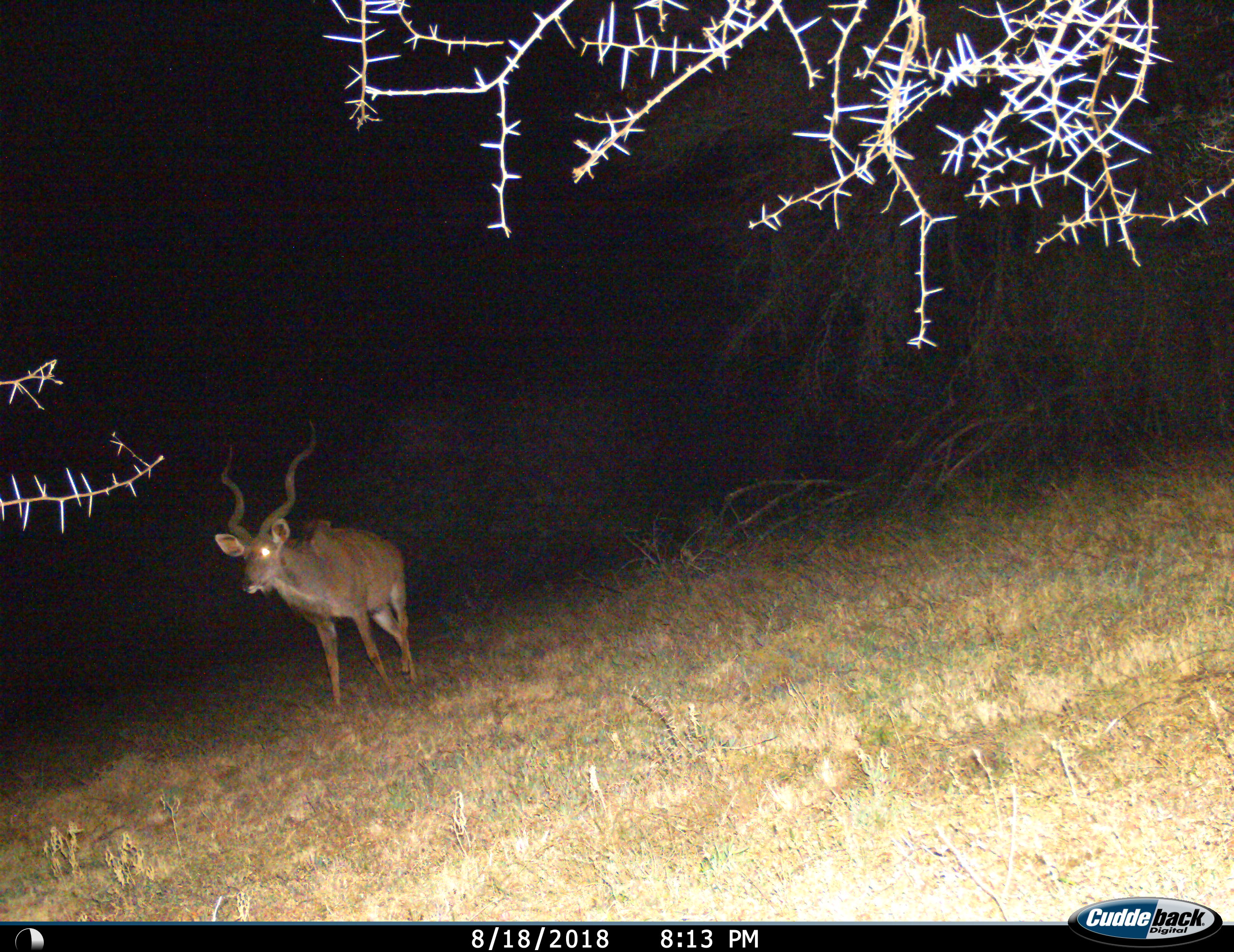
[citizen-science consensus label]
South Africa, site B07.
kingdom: Animalia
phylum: Chordata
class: Mammalia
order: Artiodactyla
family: Bovidae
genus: Tragelaphus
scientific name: Tragelaphus strepsiceros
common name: greater kudu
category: kudu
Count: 1.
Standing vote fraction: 30%.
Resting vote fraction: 0%.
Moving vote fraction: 70%.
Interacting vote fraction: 0%.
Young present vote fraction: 0%.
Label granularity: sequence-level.